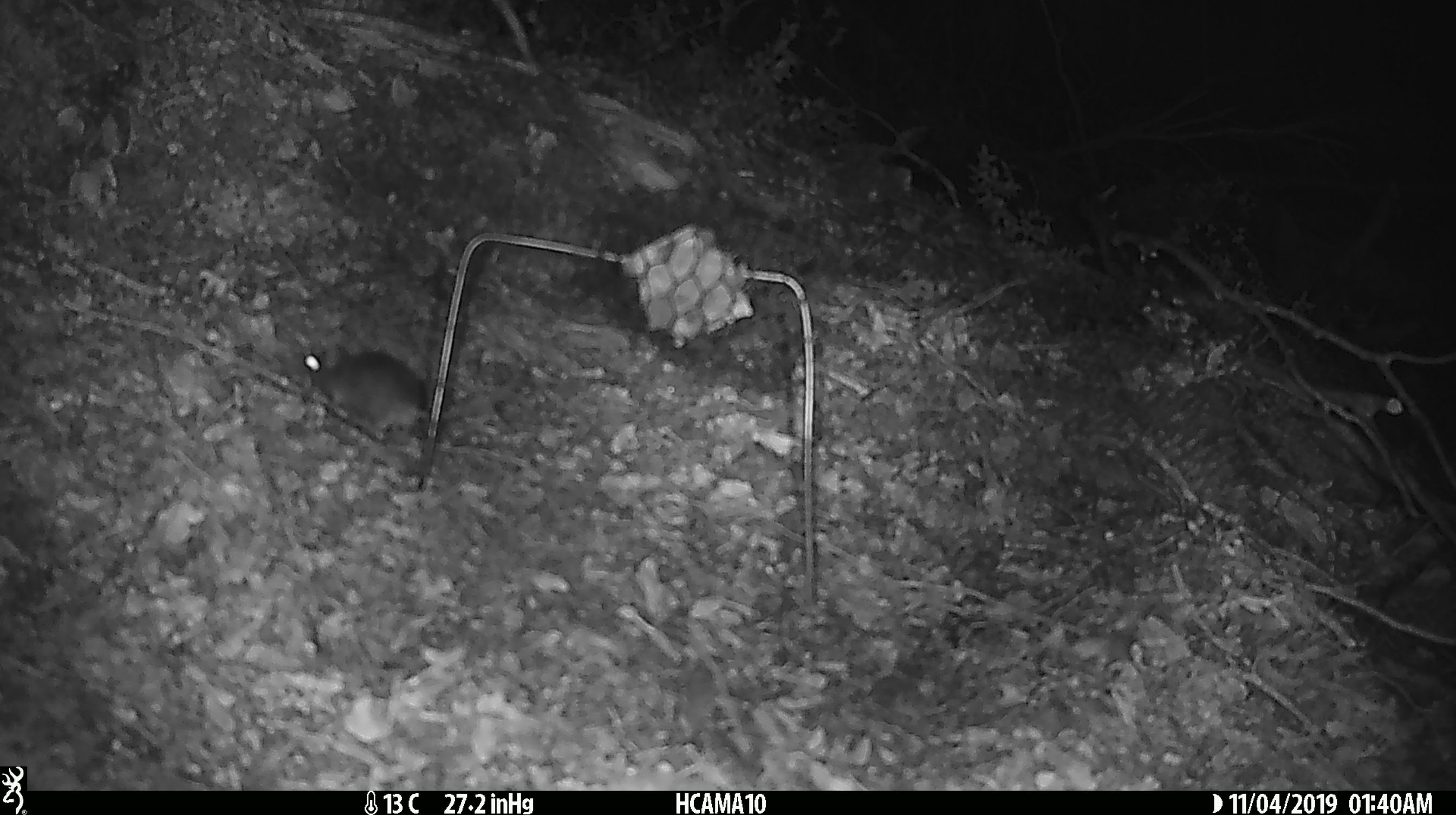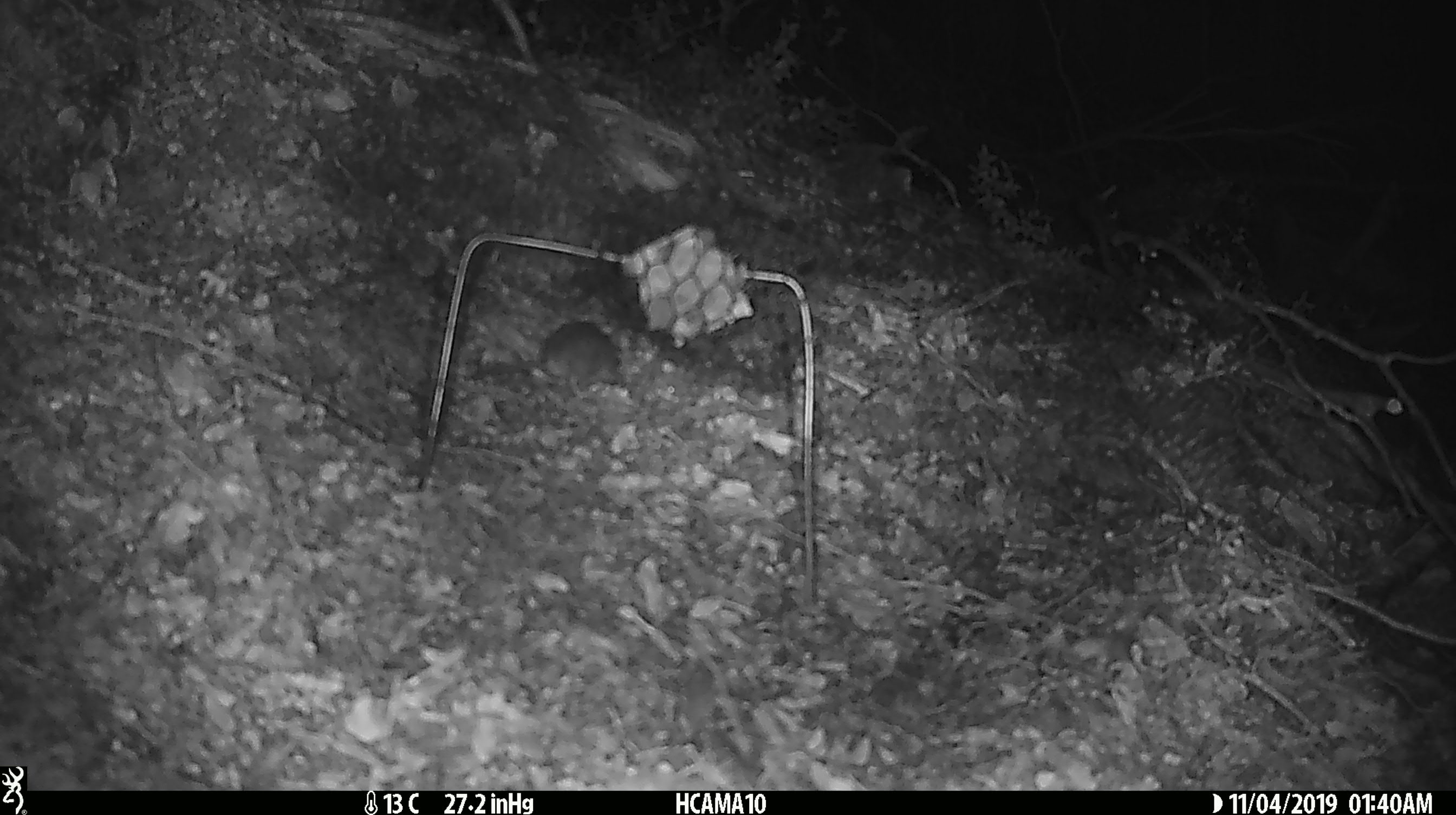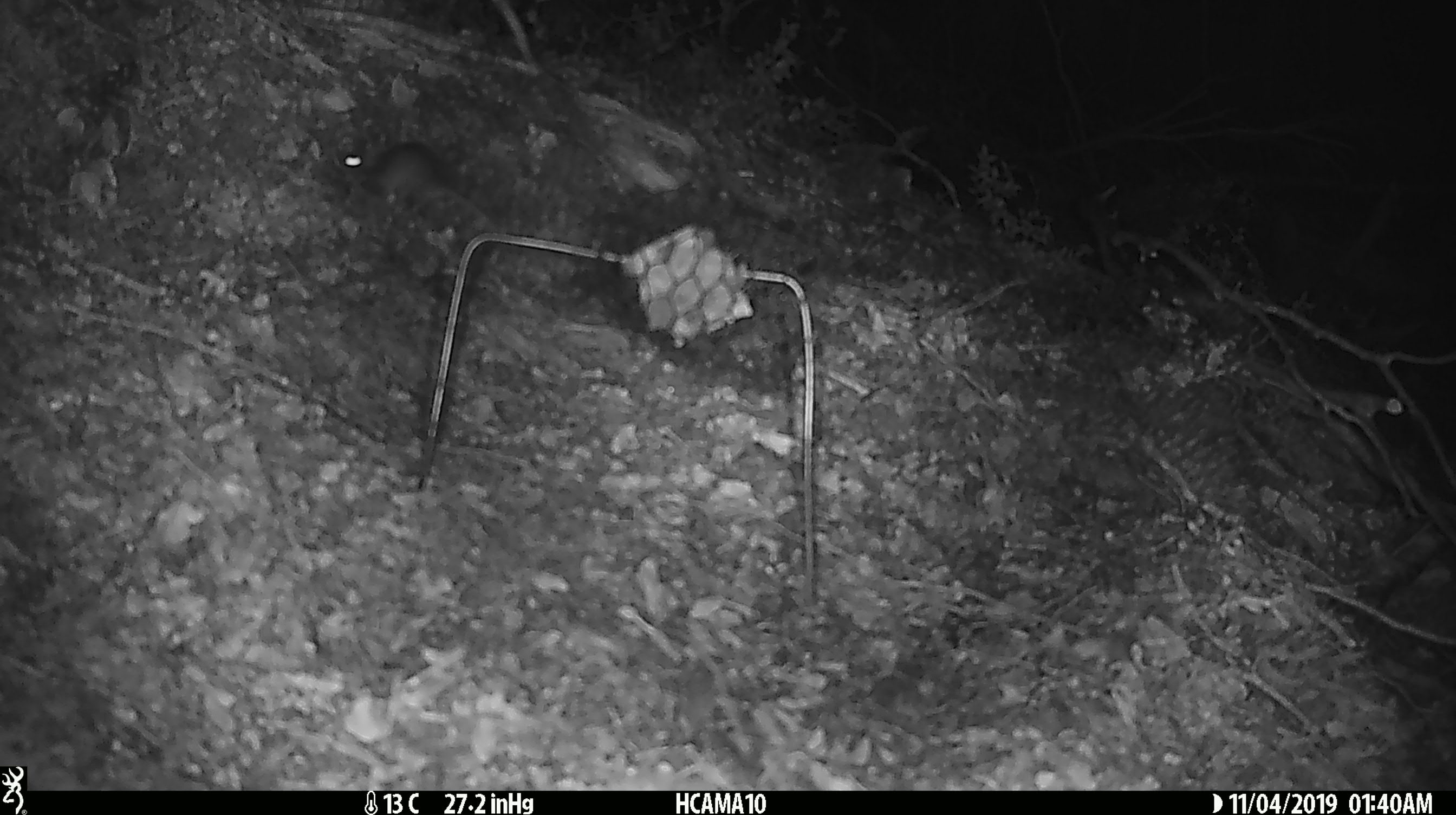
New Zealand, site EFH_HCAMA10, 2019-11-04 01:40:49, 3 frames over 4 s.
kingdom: Animalia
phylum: Chordata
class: Mammalia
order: Rodentia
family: Muridae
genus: Mus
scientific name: Mus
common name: mouse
Mouse (Mus).